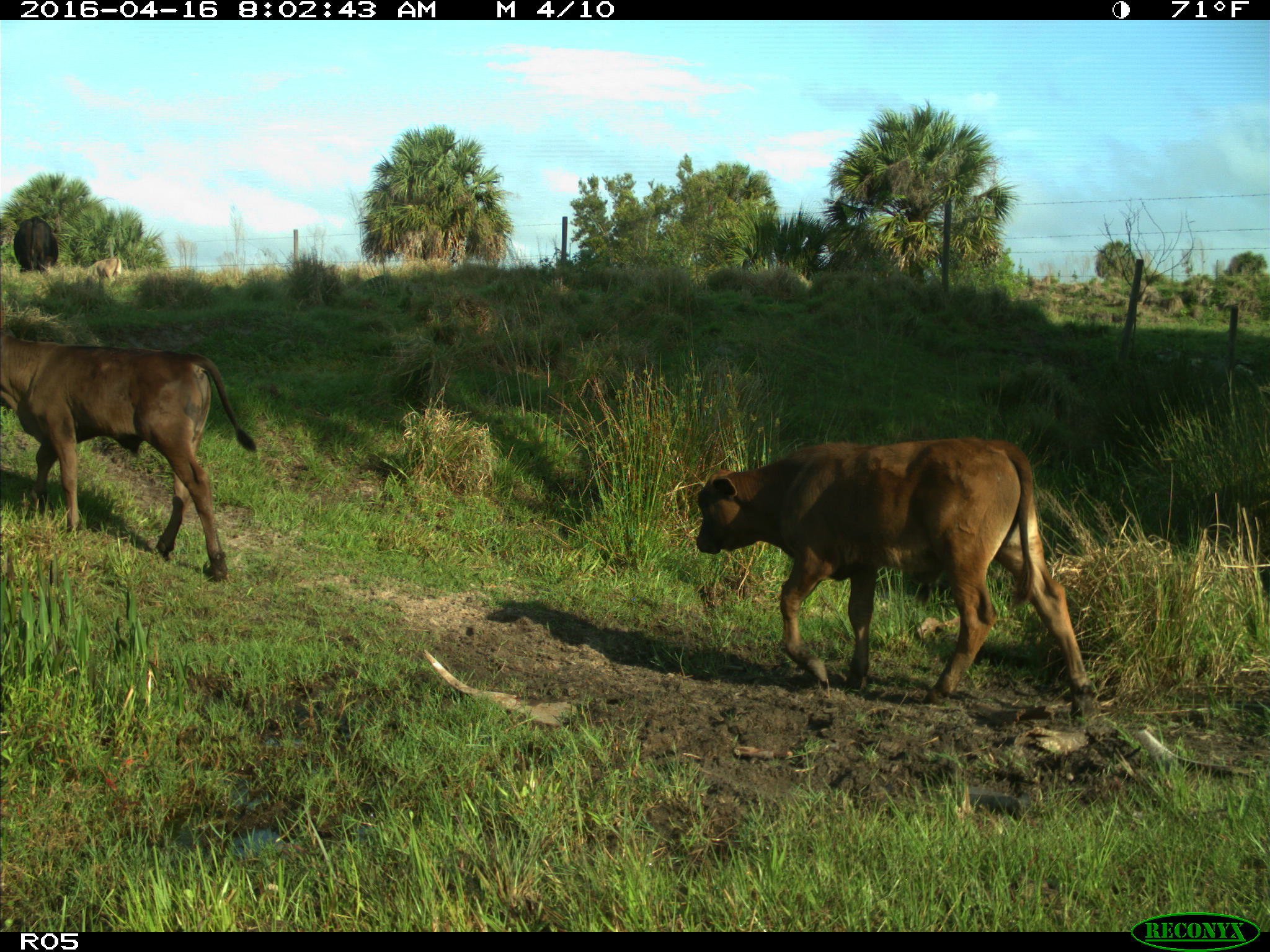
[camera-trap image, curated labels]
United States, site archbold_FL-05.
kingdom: Animalia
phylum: Chordata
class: Mammalia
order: Artiodactyla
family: Bovidae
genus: Bos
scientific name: Bos taurus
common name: domestic cow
Bos taurus (domestic cow).